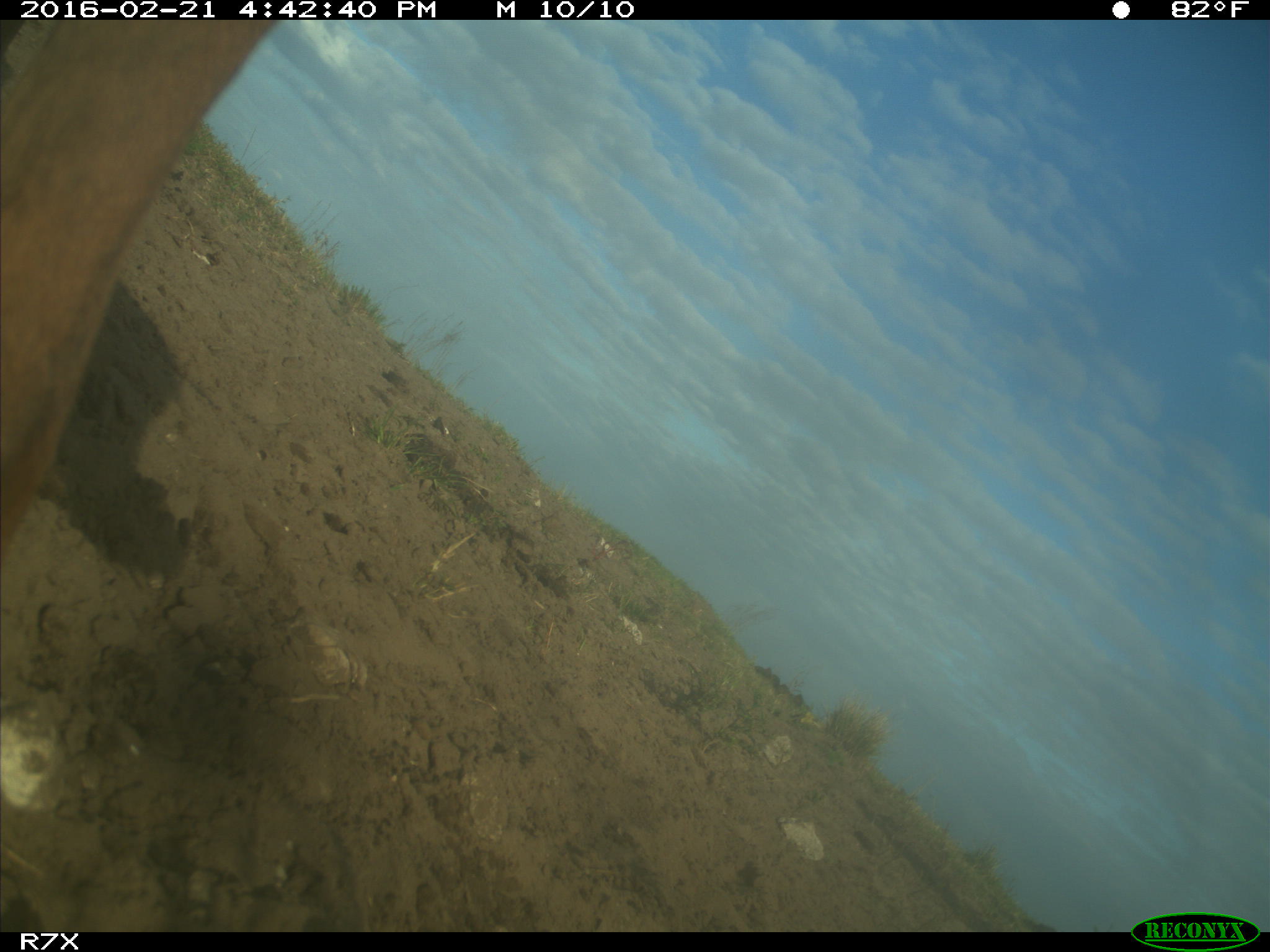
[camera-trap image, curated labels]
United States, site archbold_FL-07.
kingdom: Animalia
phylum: Chordata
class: Mammalia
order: Artiodactyla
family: Bovidae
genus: Bos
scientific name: Bos taurus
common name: domestic cow